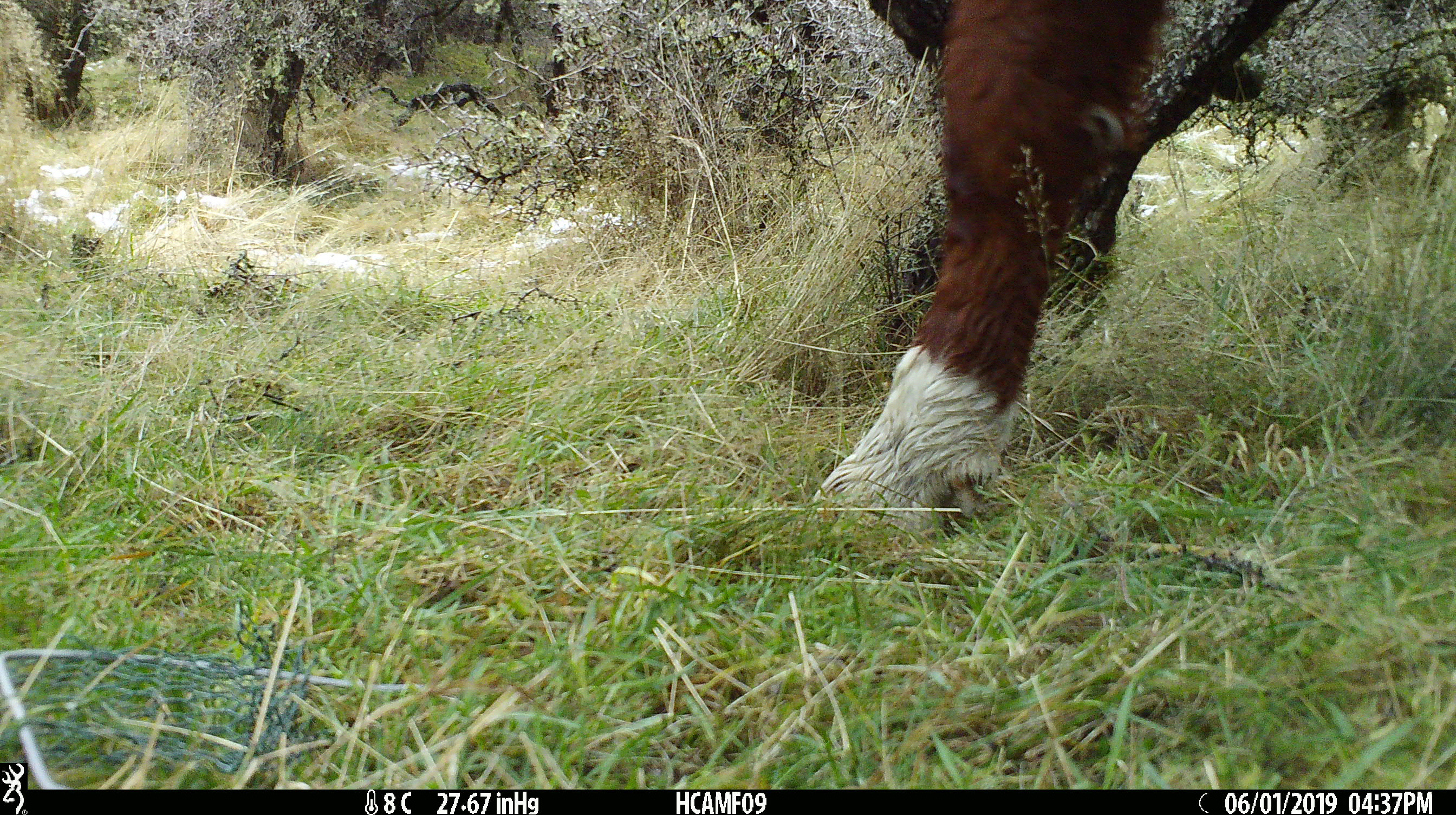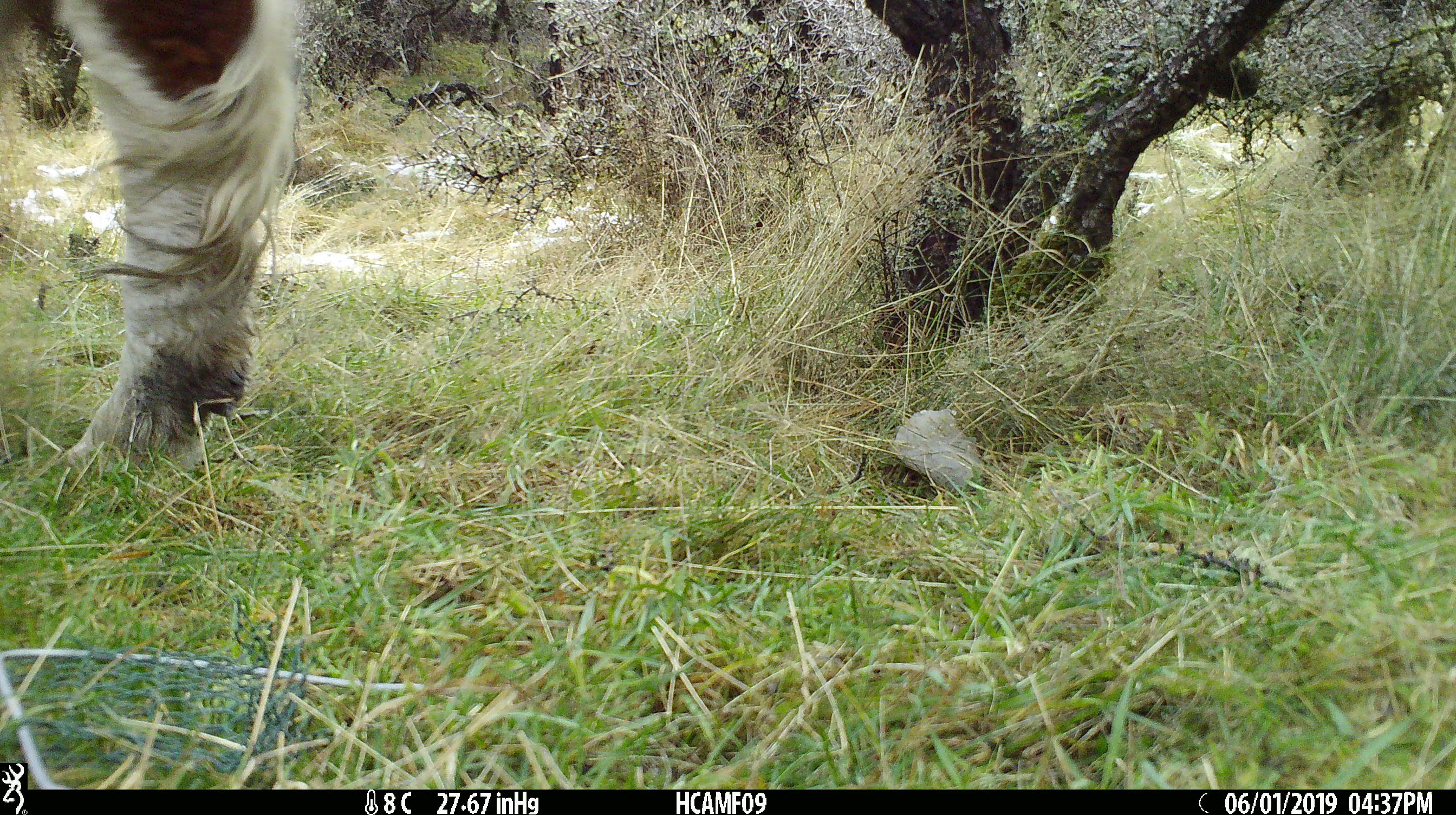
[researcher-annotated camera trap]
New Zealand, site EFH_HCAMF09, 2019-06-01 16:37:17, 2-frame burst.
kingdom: Animalia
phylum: Chordata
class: Mammalia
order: Artiodactyla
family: Bovidae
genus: Bos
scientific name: Bos taurus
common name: domestic cow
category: cow